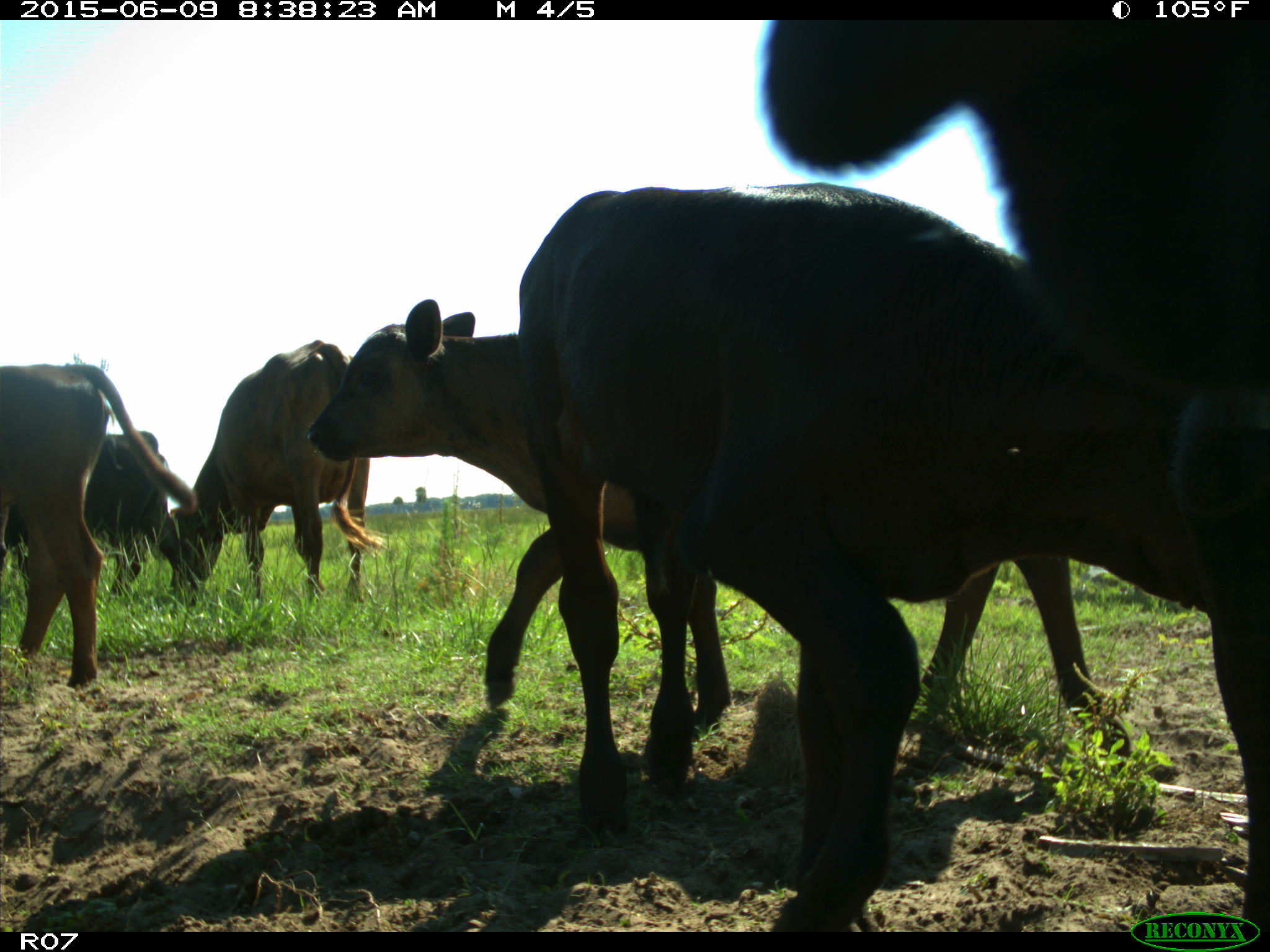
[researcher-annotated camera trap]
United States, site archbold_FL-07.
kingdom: Animalia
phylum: Chordata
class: Mammalia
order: Artiodactyla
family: Bovidae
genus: Bos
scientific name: Bos taurus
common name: domestic cow